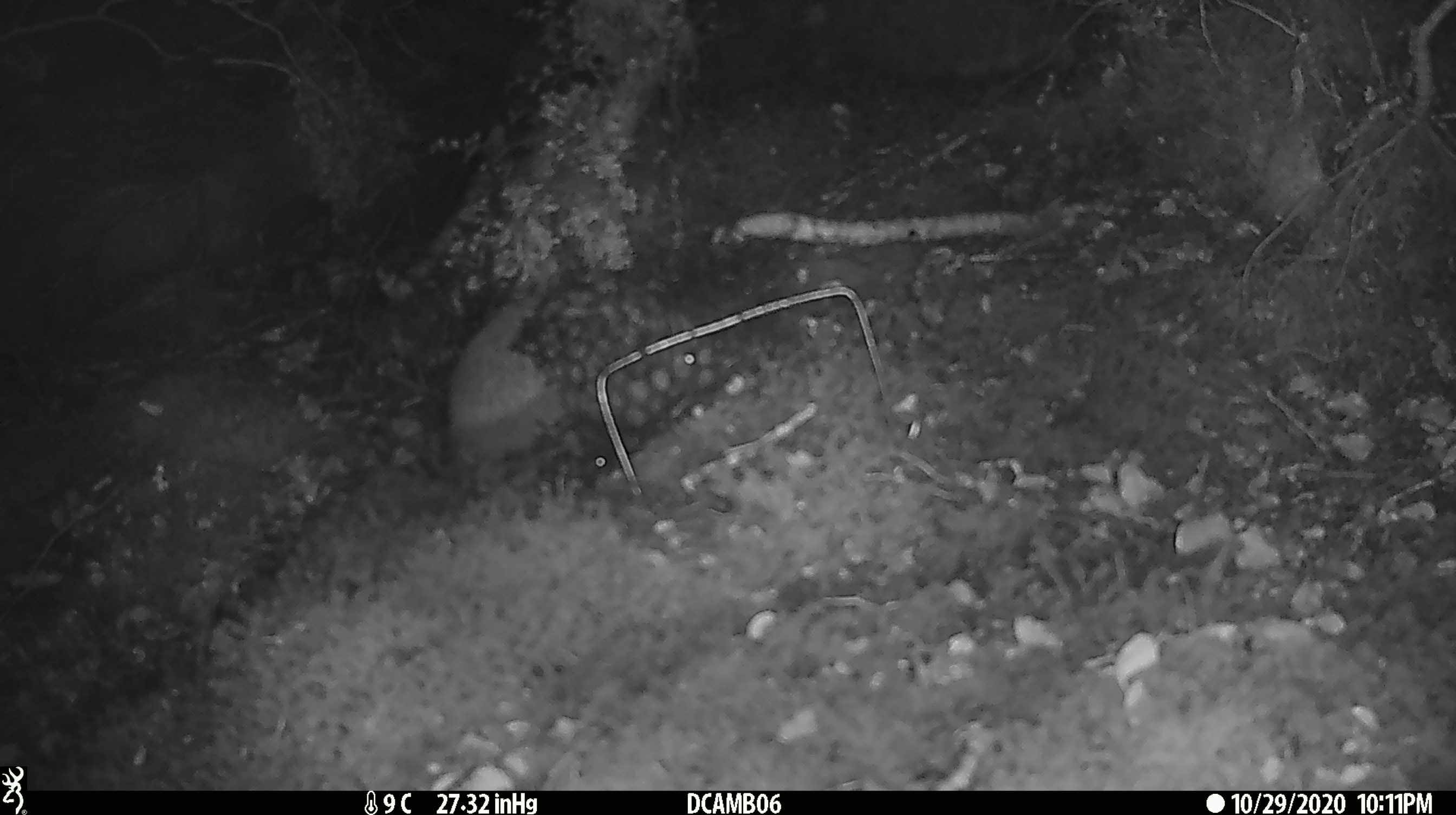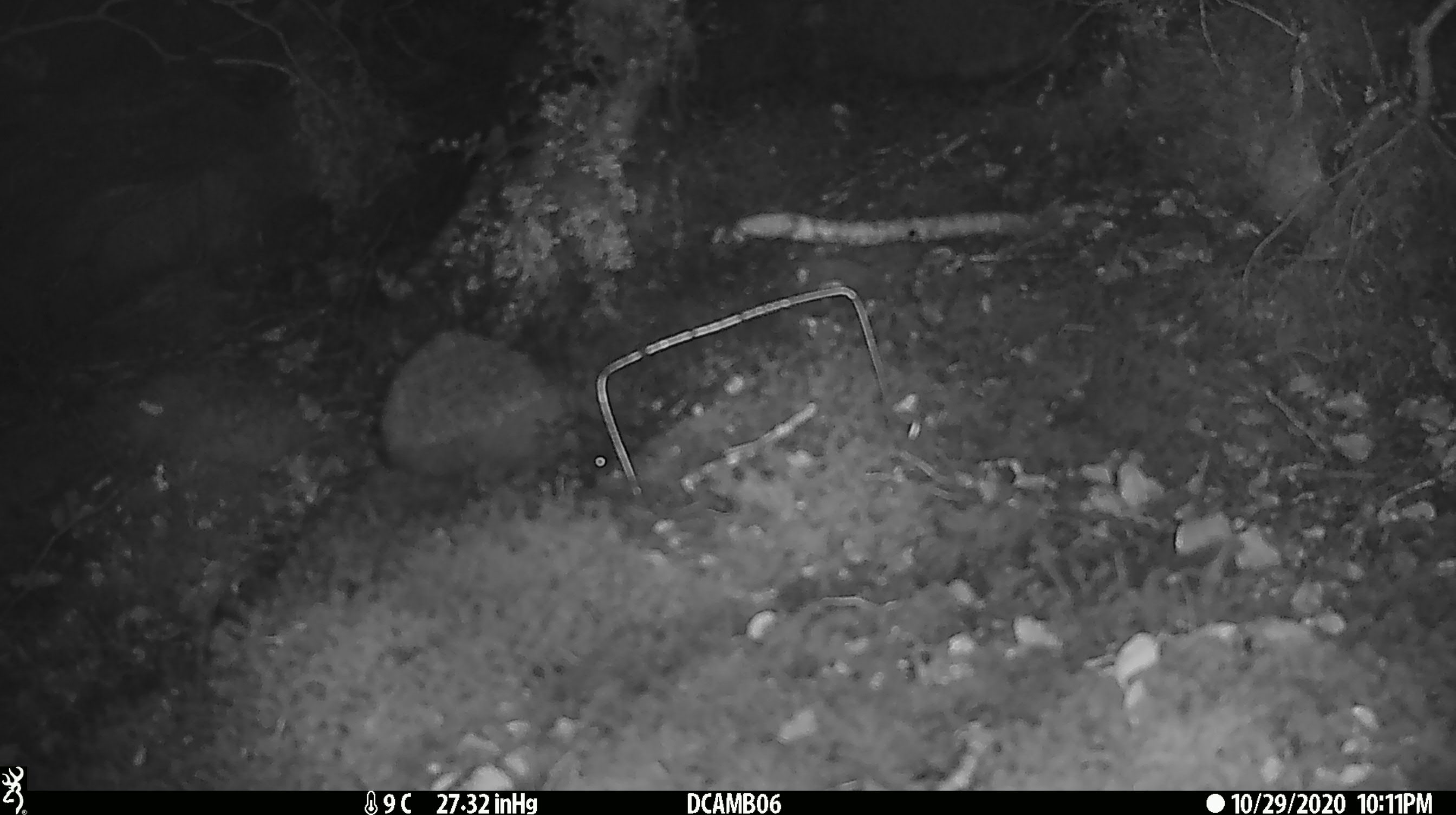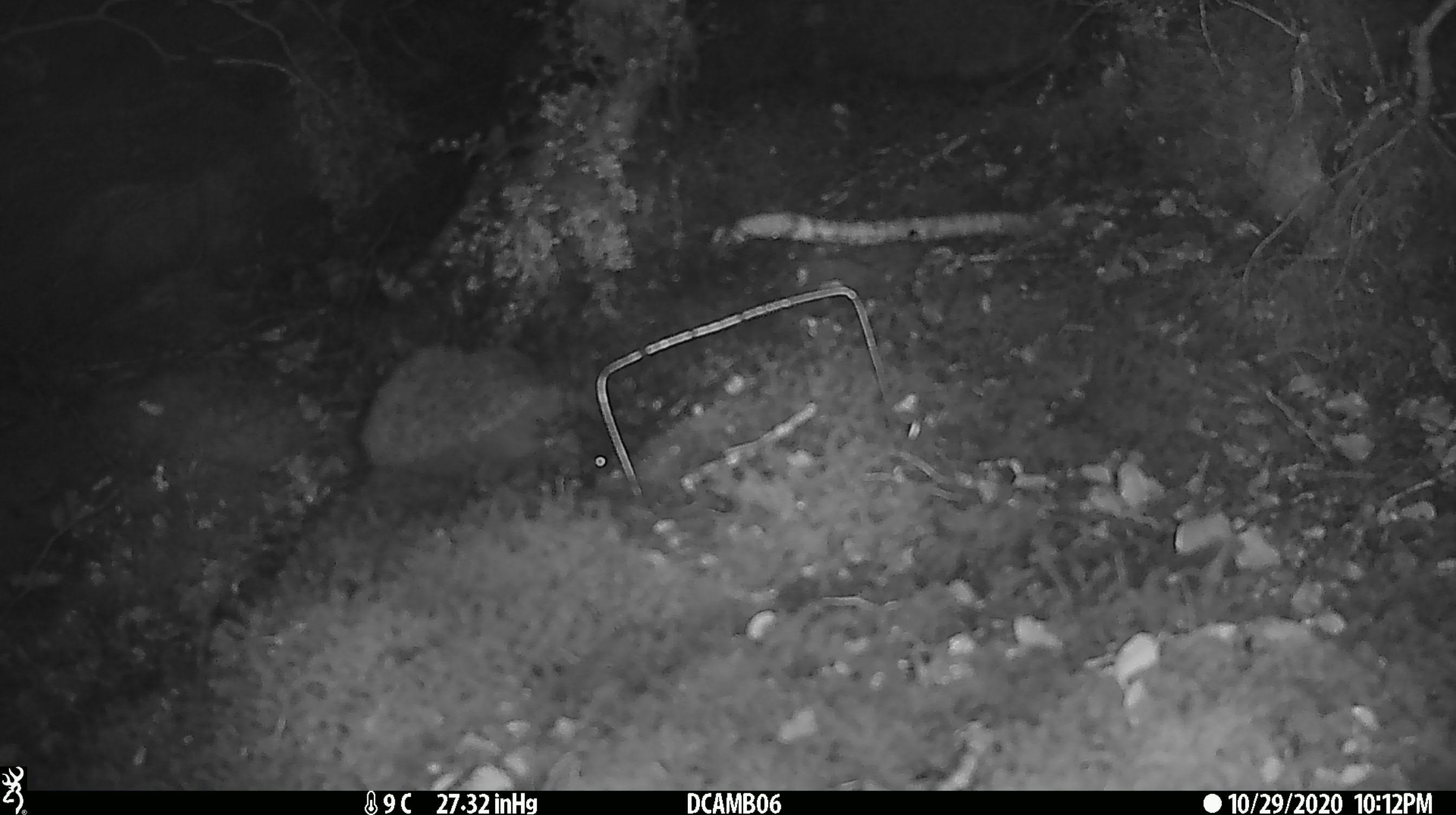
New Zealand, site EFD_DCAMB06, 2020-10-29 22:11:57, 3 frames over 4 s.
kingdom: Animalia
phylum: Chordata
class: Mammalia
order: Eulipotyphla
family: Erinaceidae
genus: Erinaceus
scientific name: Erinaceus europaeus europaeus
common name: european hedgehog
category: hedgehog